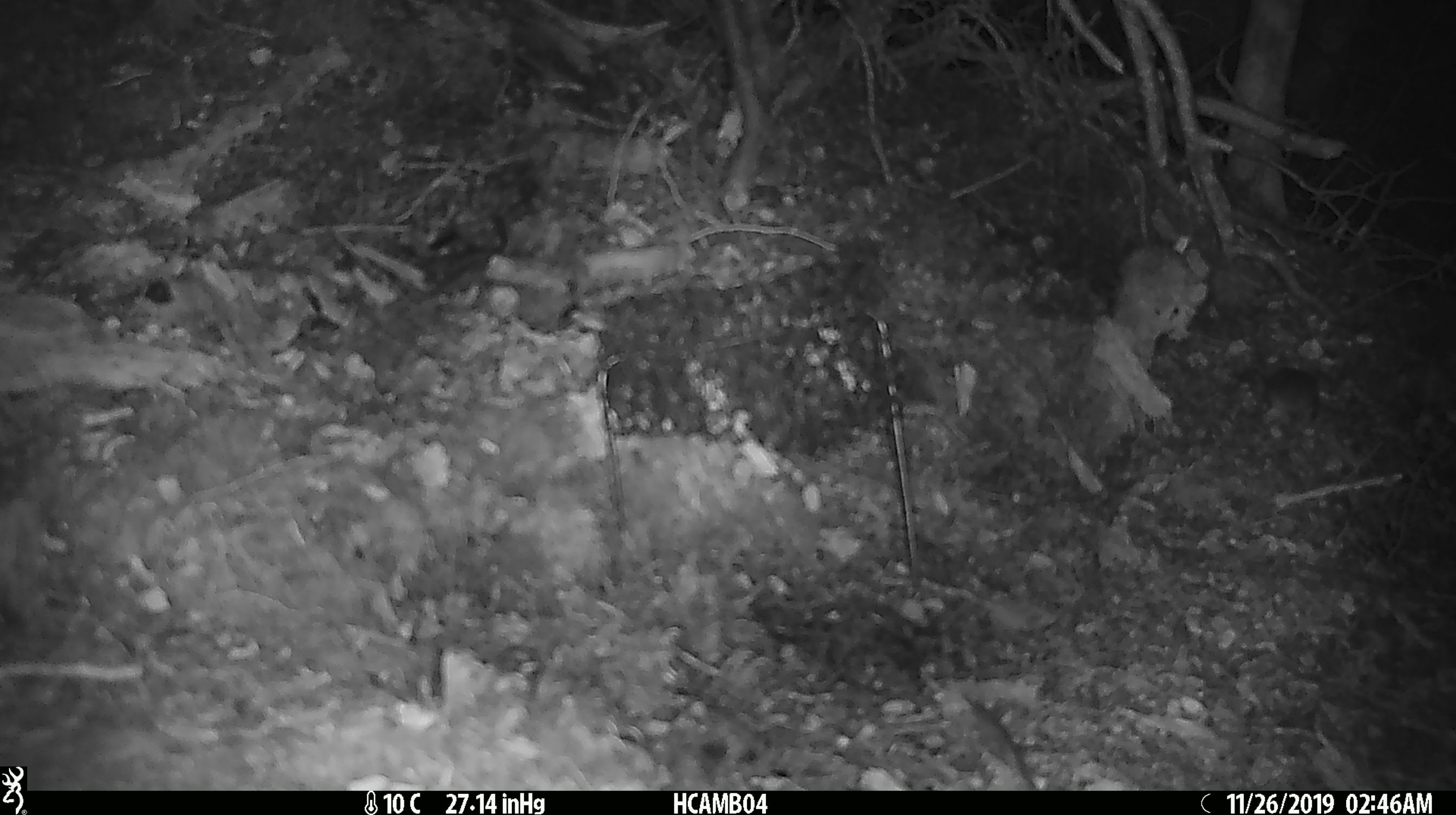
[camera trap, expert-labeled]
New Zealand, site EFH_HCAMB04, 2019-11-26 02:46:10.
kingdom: Animalia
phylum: Chordata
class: Mammalia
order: Rodentia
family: Muridae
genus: Mus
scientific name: Mus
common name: mouse